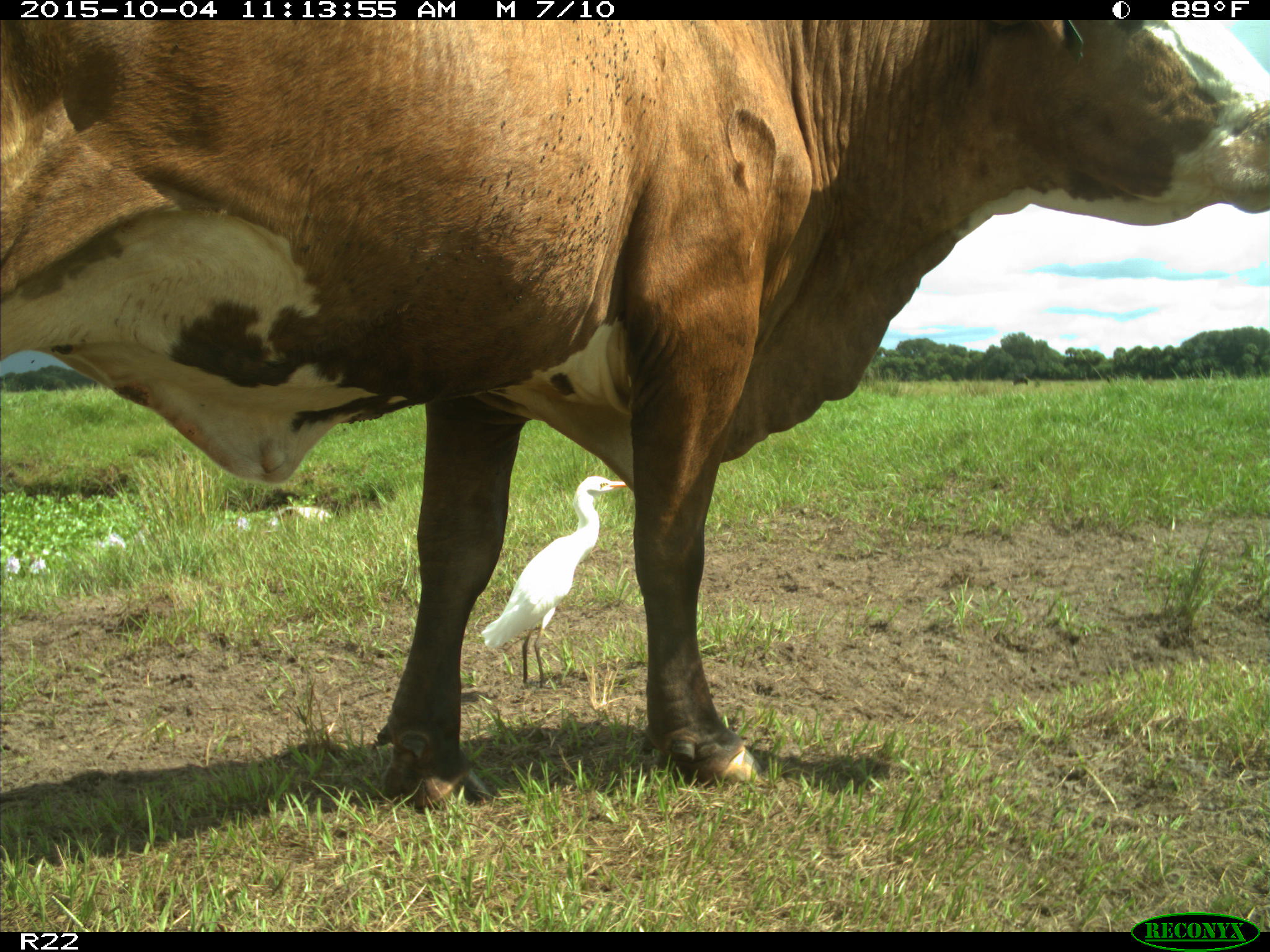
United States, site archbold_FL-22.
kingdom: Animalia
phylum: Chordata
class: Mammalia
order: Artiodactyla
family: Bovidae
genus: Bos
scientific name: Bos taurus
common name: domestic cow